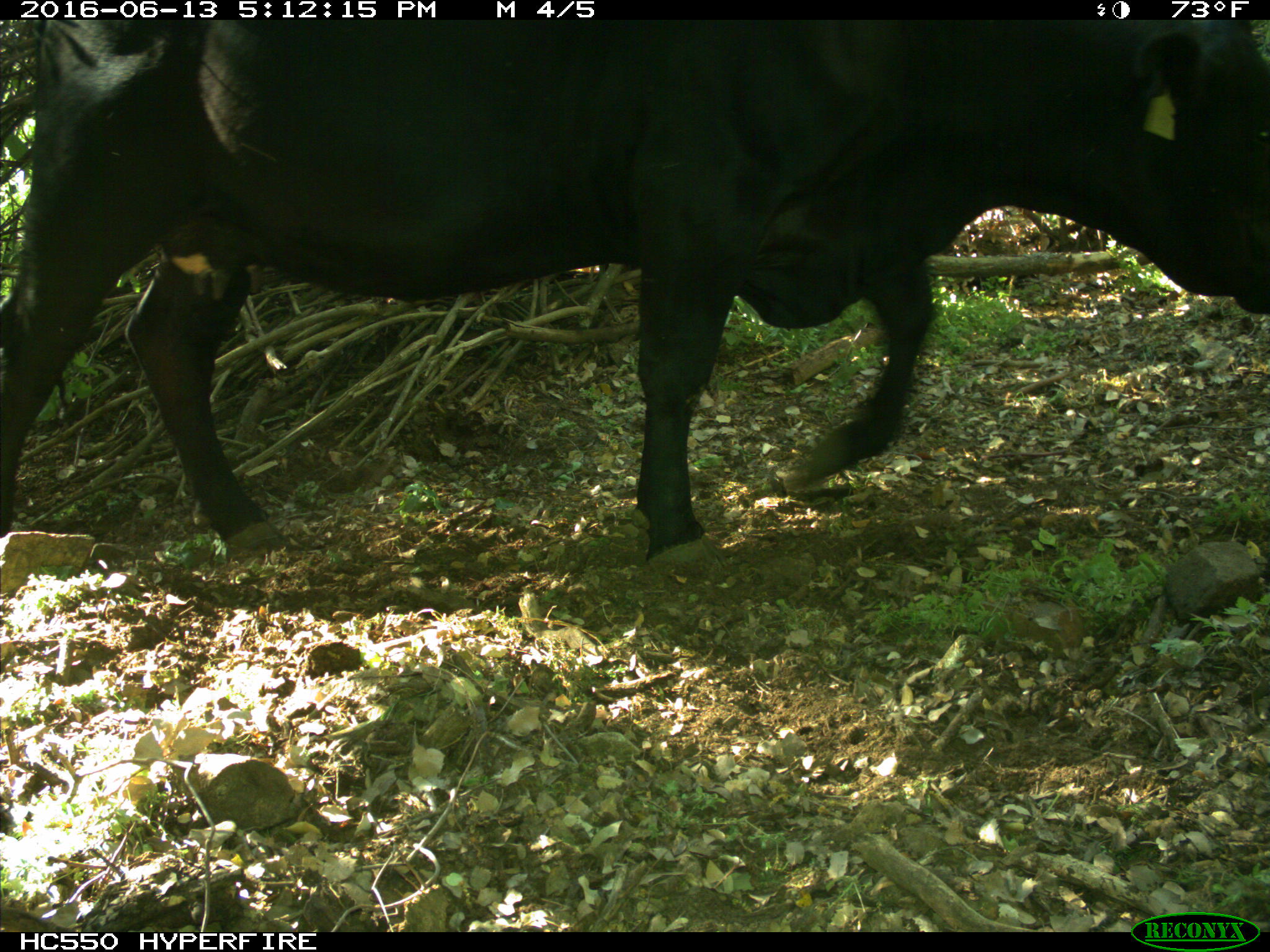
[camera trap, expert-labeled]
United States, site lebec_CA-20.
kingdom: Animalia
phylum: Chordata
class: Mammalia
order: Artiodactyla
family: Bovidae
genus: Bos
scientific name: Bos taurus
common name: domestic cow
Bos taurus (domestic cow).